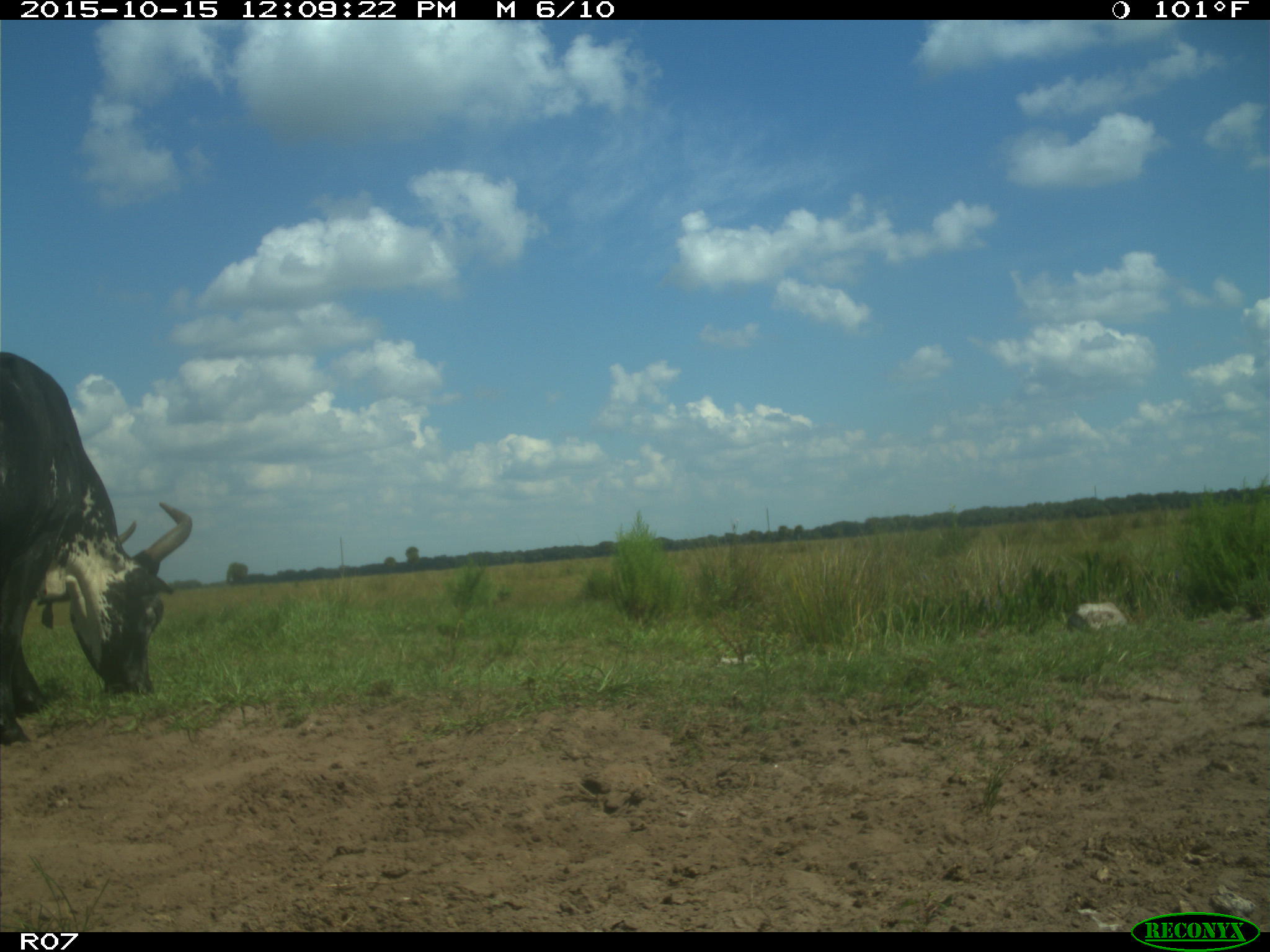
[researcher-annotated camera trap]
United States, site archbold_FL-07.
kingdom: Animalia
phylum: Chordata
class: Mammalia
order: Artiodactyla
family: Bovidae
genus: Bos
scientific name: Bos taurus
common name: domestic cow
Bos taurus (domestic cow).